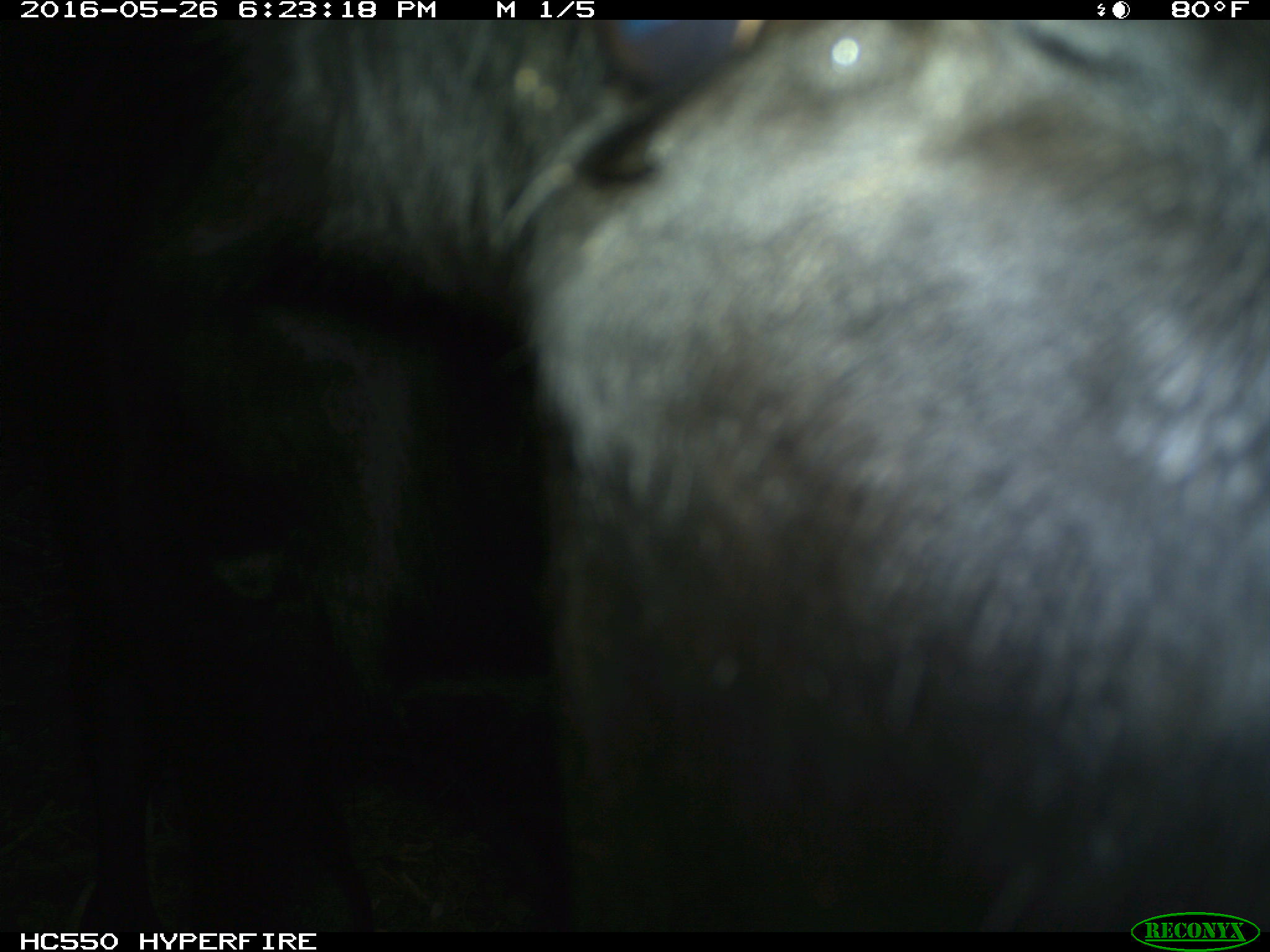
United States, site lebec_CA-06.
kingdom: Animalia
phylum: Chordata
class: Mammalia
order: Artiodactyla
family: Bovidae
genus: Bos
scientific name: Bos taurus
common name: domestic cow